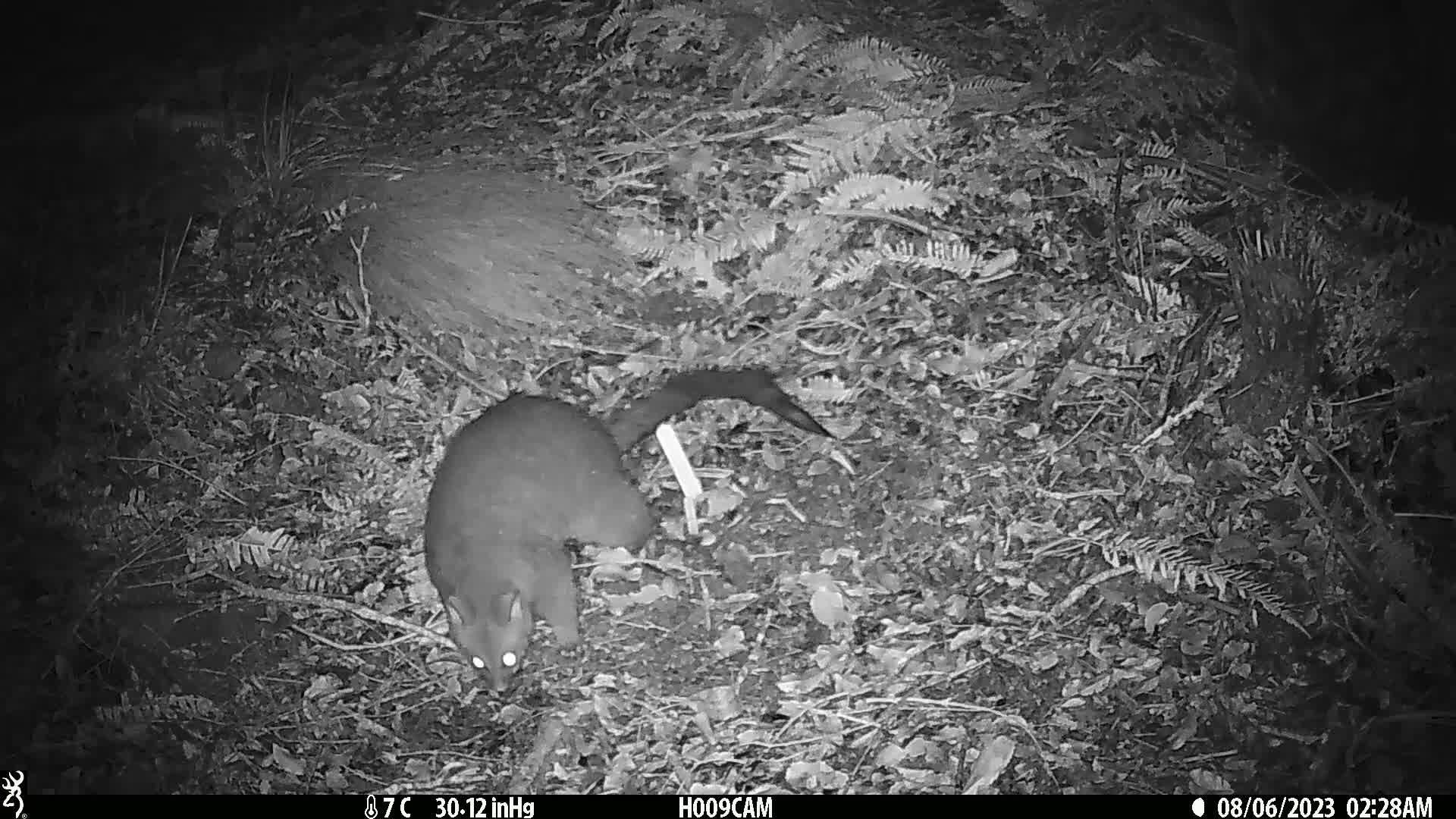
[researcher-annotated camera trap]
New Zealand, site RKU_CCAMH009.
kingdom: Animalia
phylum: Chordata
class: Mammalia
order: Diprotodontia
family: Phalangeridae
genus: Trichosurus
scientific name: Trichosurus vulpecula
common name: common brushtail possum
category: possum